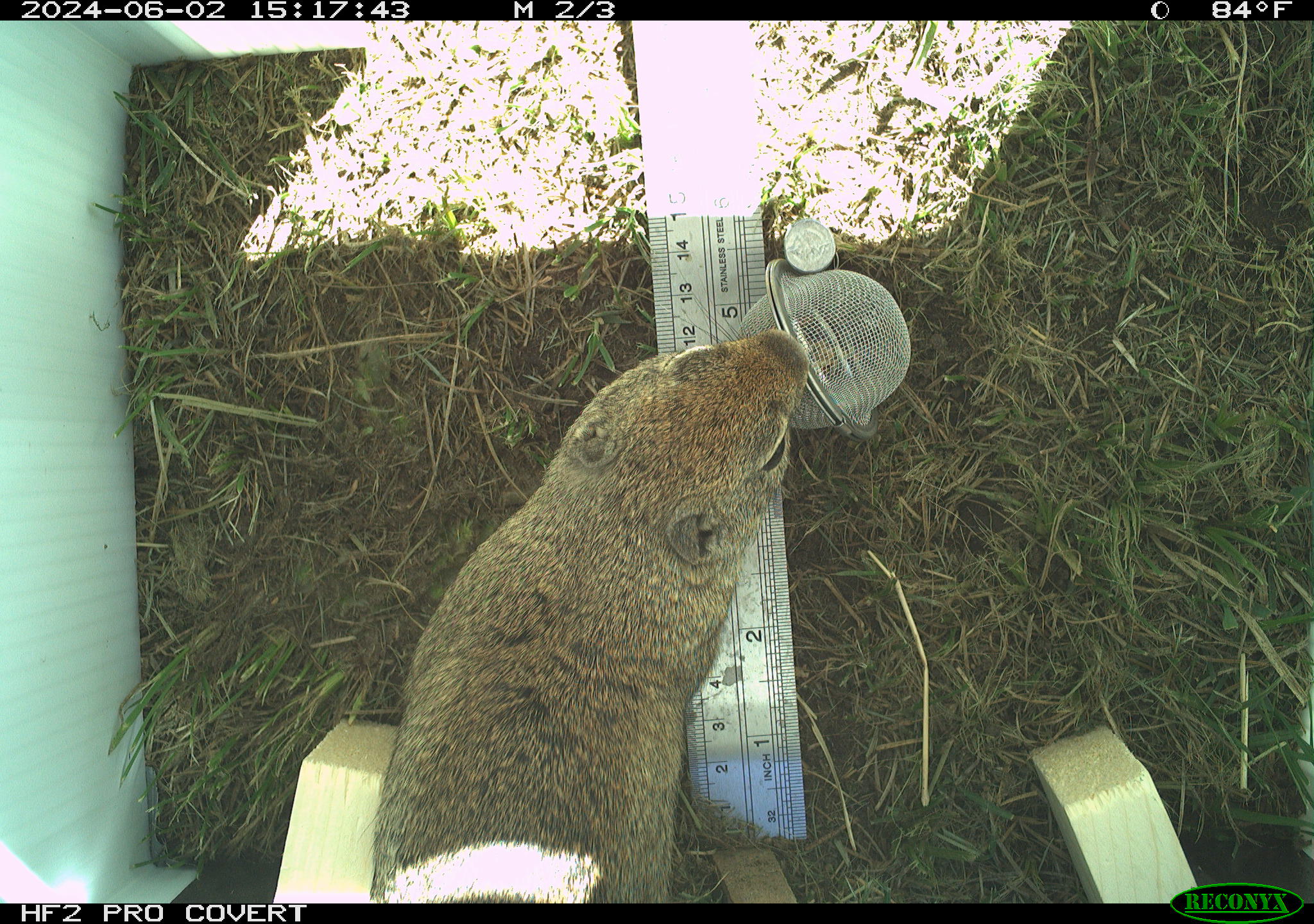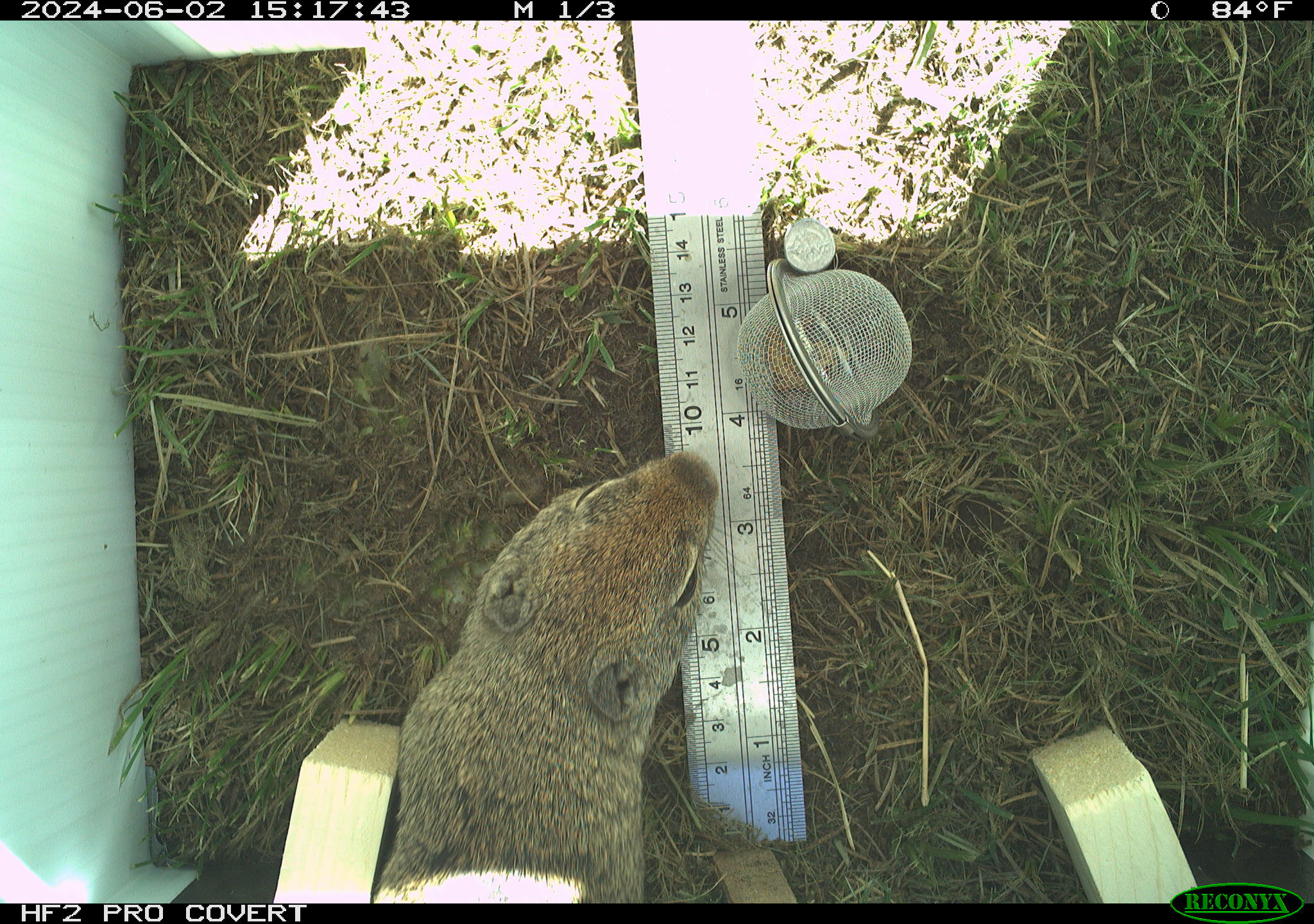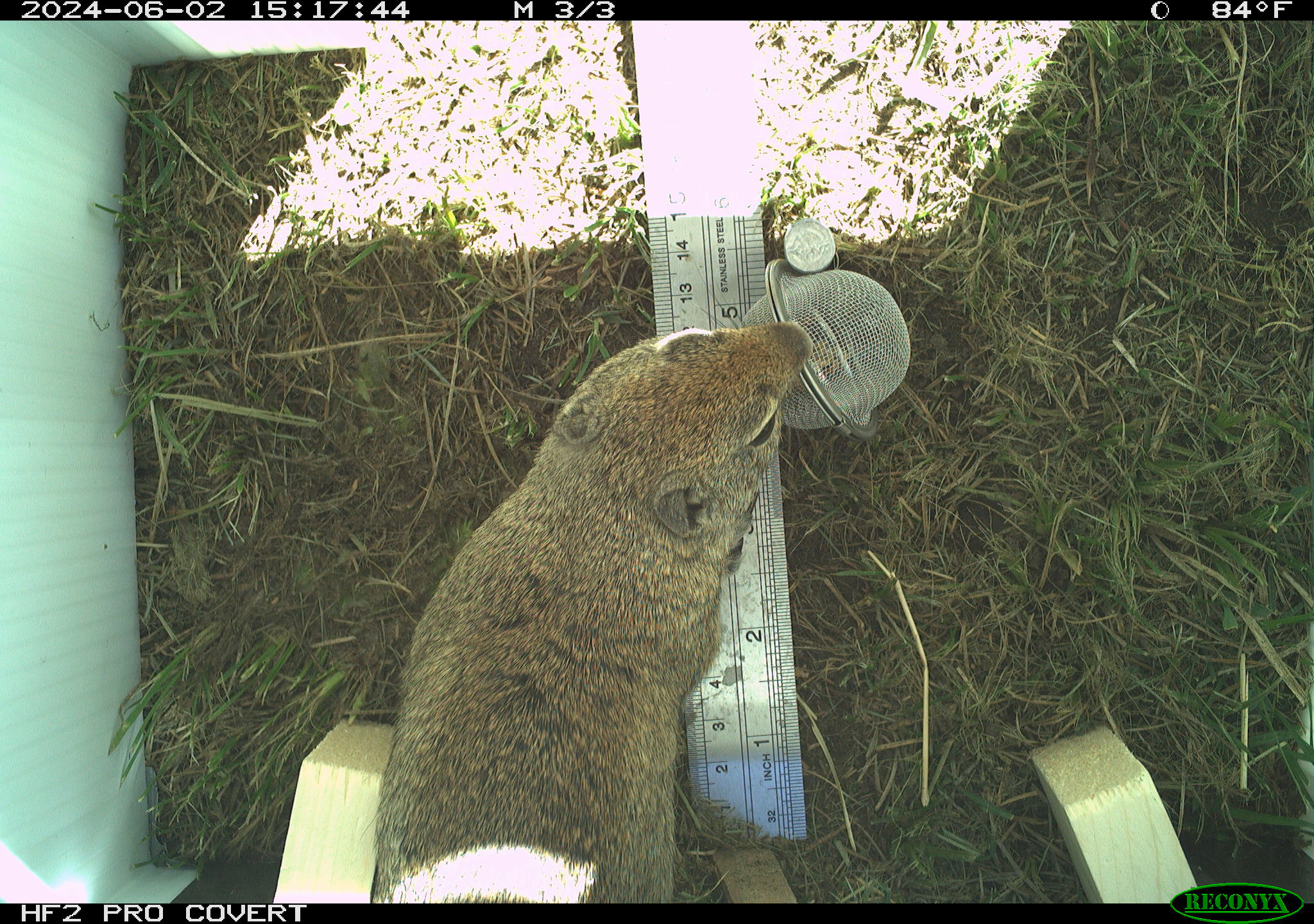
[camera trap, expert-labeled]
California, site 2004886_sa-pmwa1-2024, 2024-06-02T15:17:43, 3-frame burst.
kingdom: Animalia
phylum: Chordata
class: Mammalia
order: Rodentia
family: Sciuridae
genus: Urocitellus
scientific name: Urocitellus beldingi beldingi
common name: belding's ground squirrel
Belding's ground squirrel (Urocitellus beldingi beldingi).